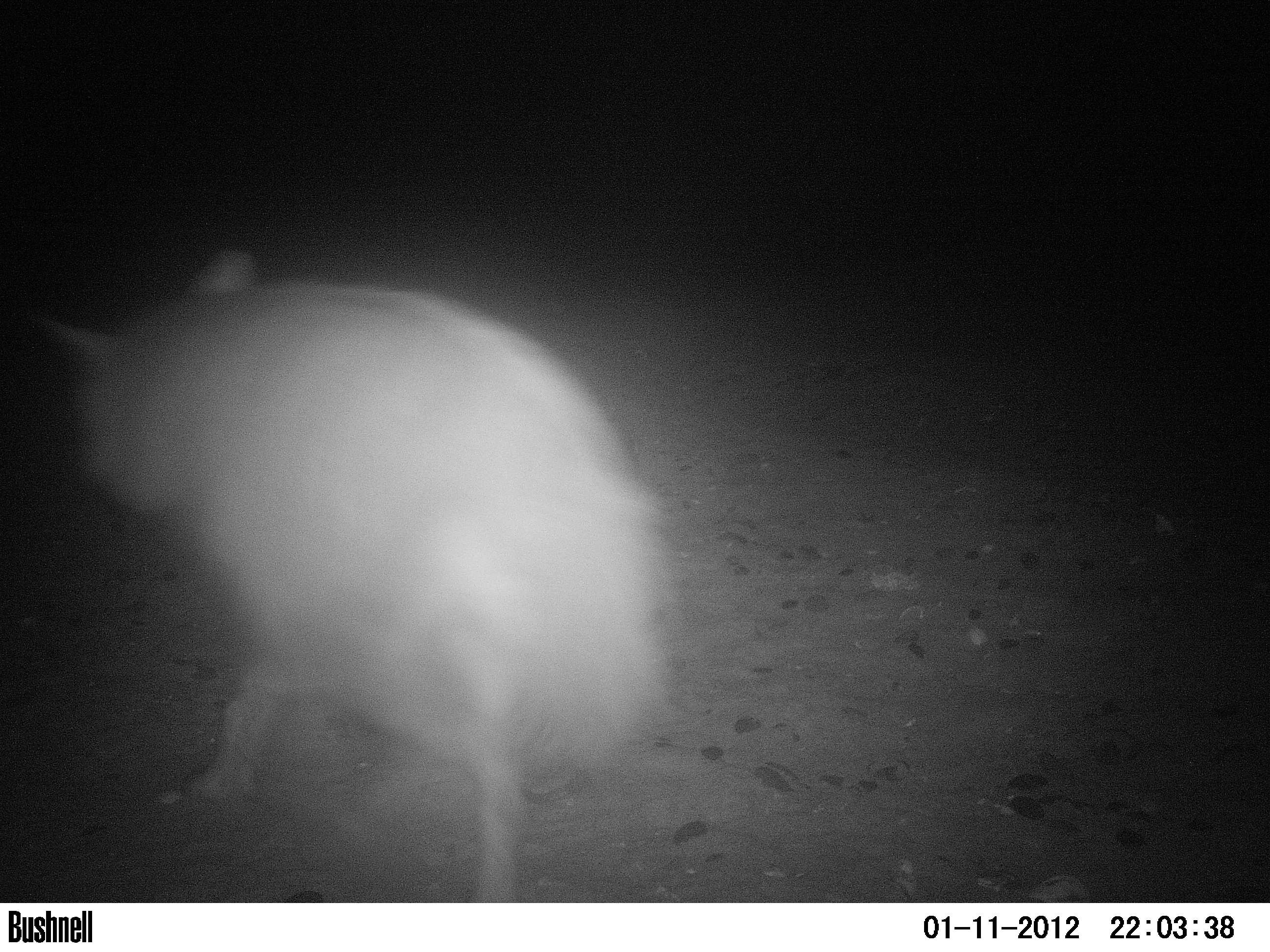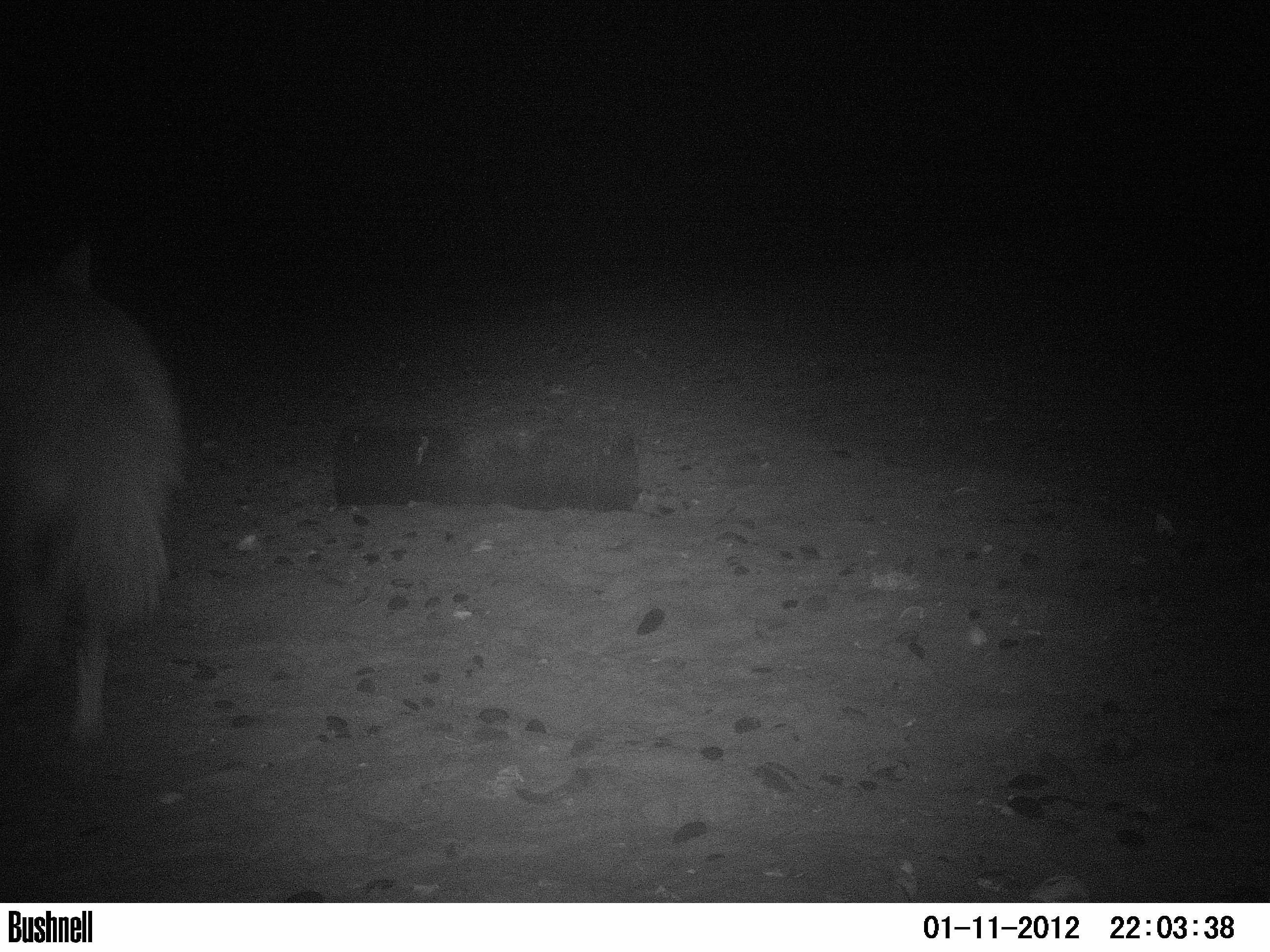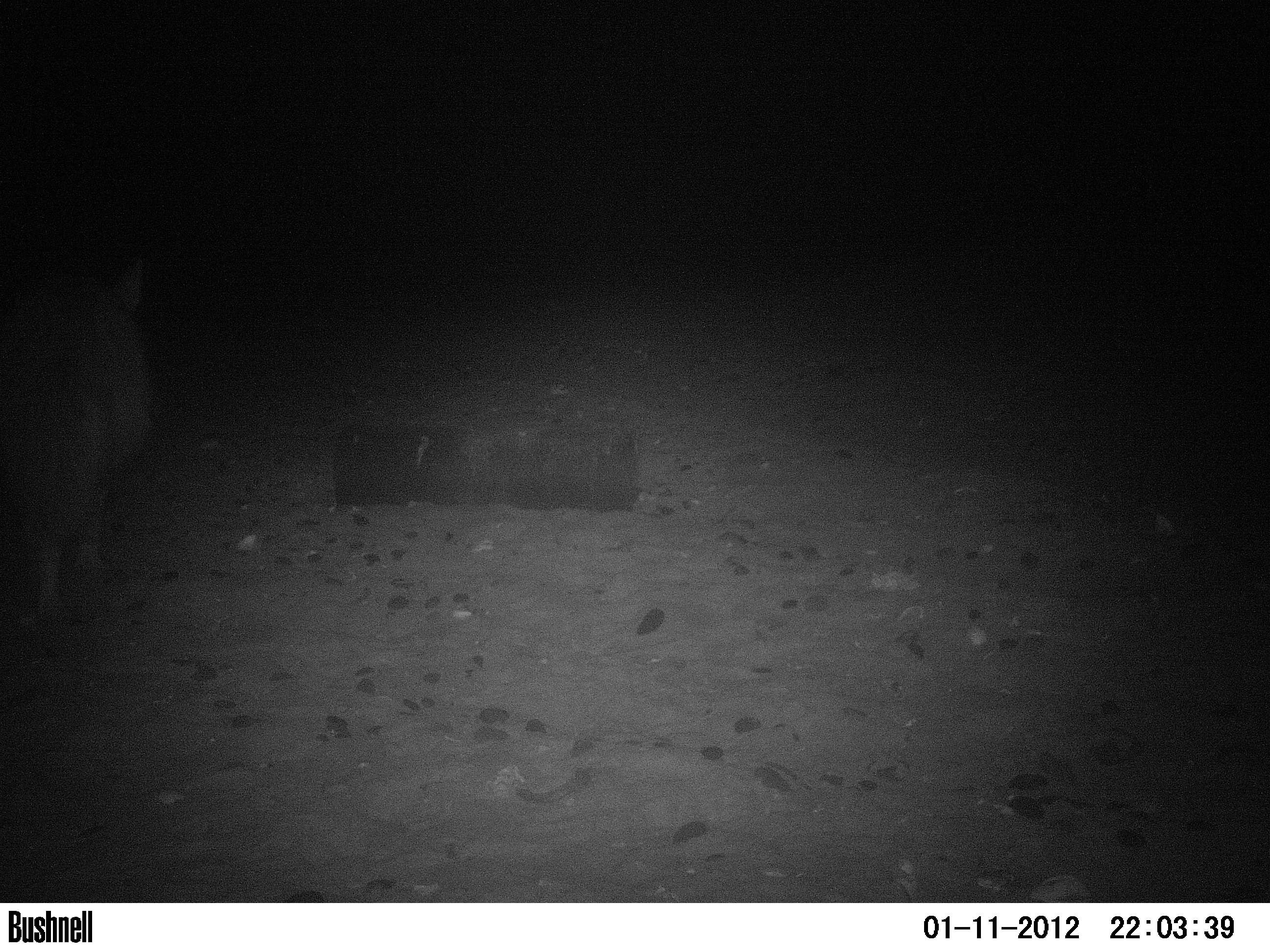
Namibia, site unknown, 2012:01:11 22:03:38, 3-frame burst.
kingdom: Animalia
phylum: Chordata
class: Mammalia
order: Carnivora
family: Hyaenidae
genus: Parahyaena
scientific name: Parahyaena brunnea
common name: brown hyena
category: hyaena brunnea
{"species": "hyaena brunnea (brown hyena) (Parahyaena brunnea)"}